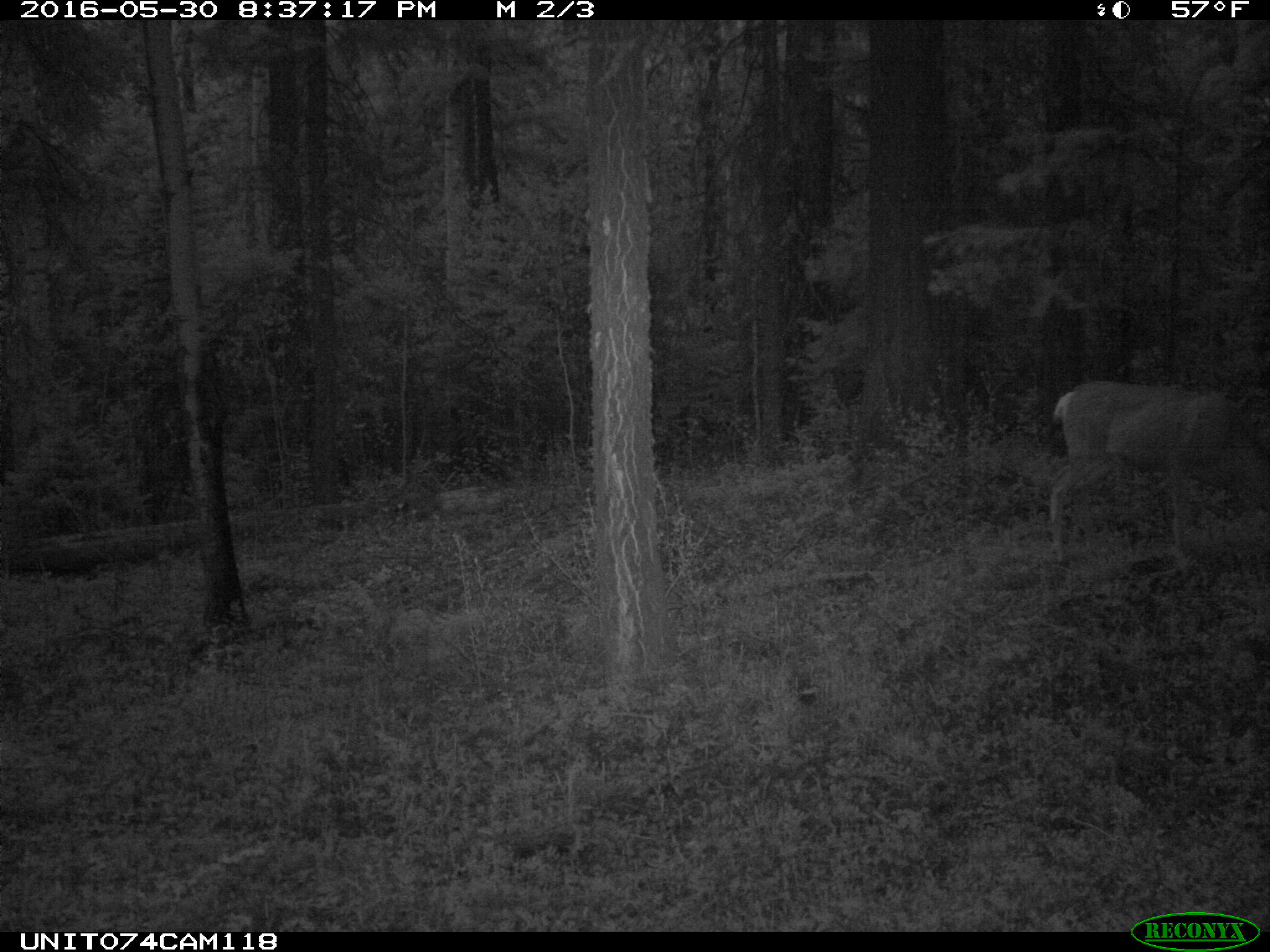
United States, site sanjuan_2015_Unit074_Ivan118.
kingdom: Animalia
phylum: Chordata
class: Mammalia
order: Artiodactyla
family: Cervidae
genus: Odocoileus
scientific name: Odocoileus hemionus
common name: mule deer